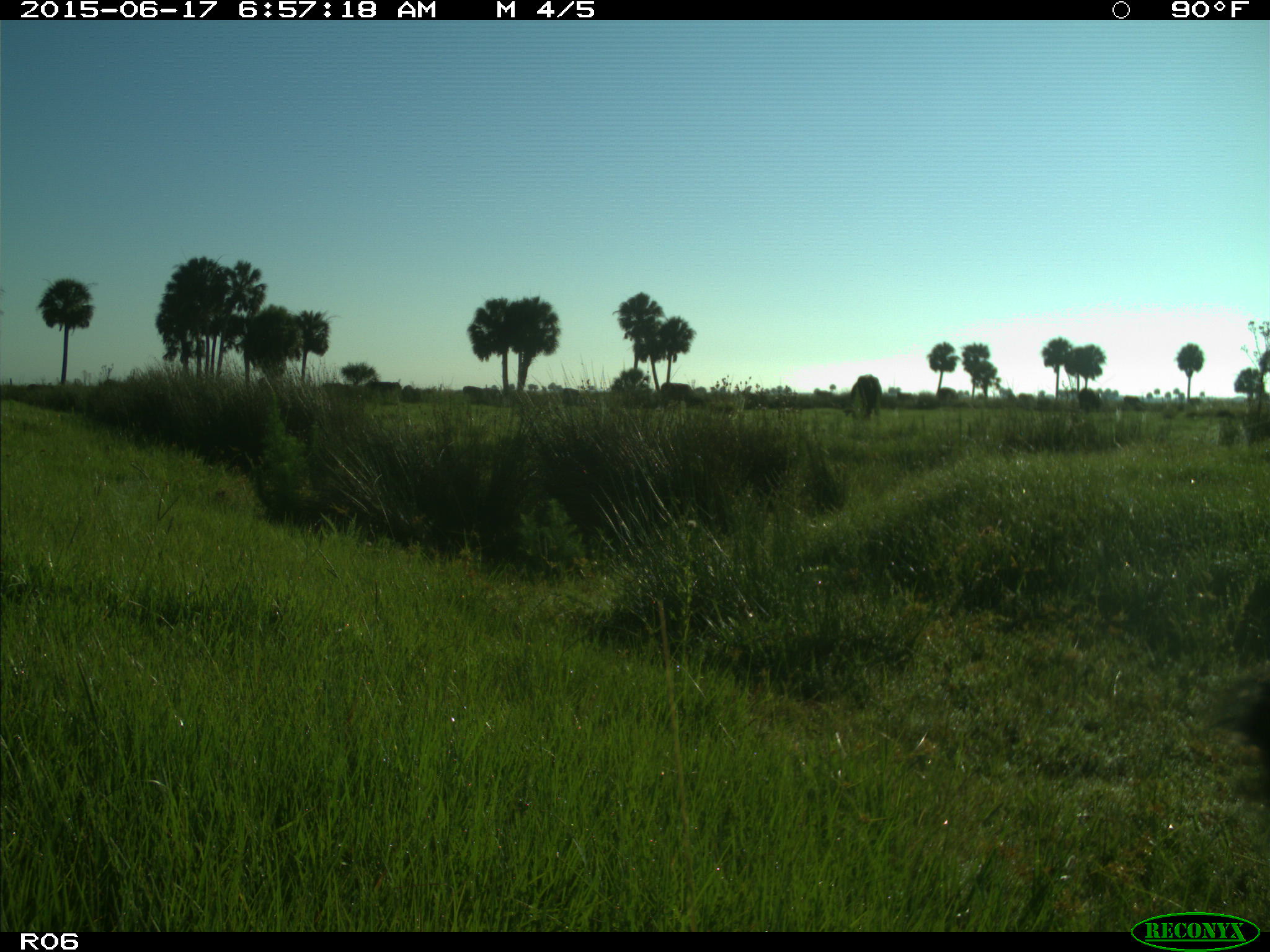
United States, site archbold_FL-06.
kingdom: Animalia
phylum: Chordata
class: Mammalia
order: Artiodactyla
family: Bovidae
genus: Bos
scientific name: Bos taurus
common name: domestic cow